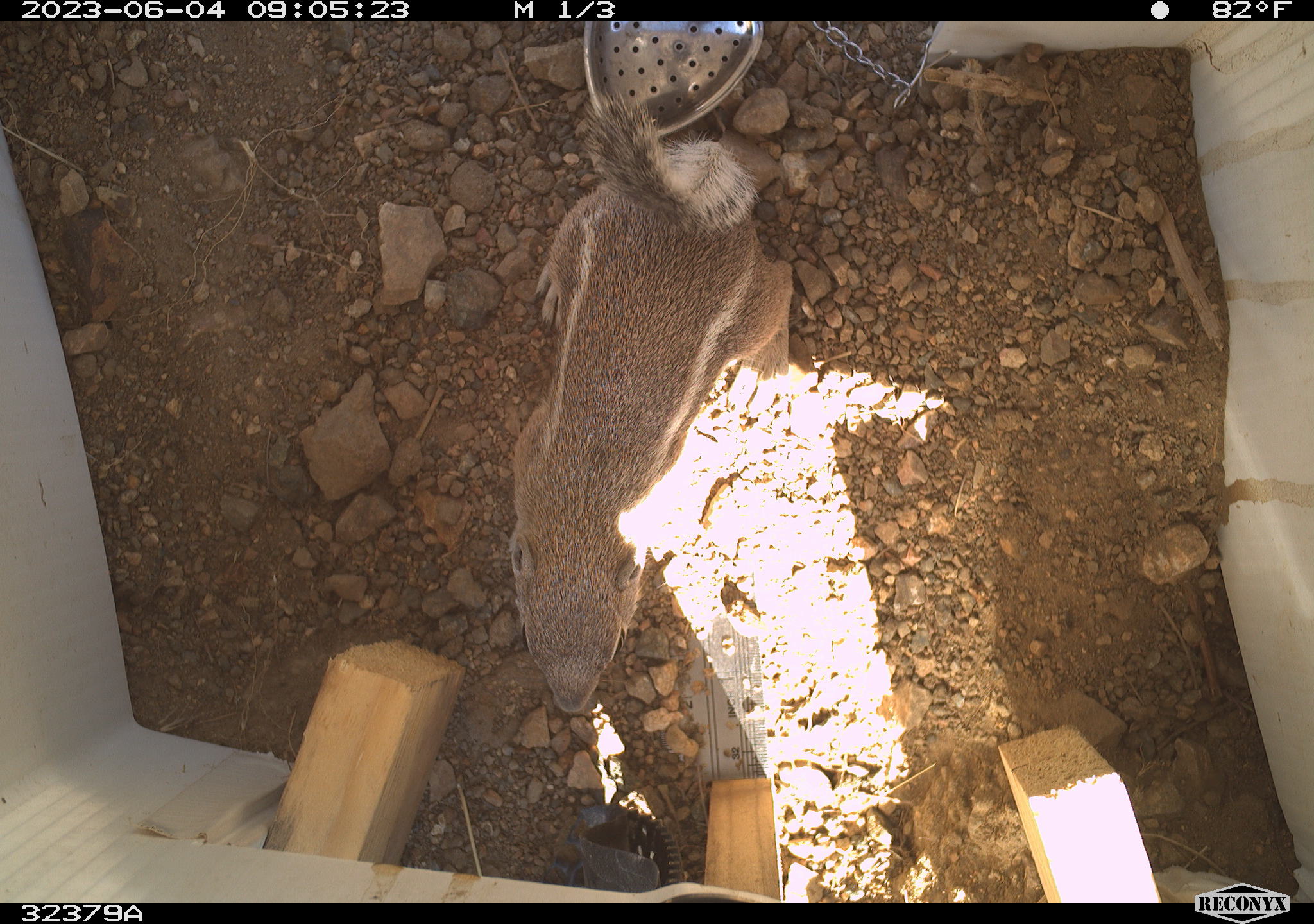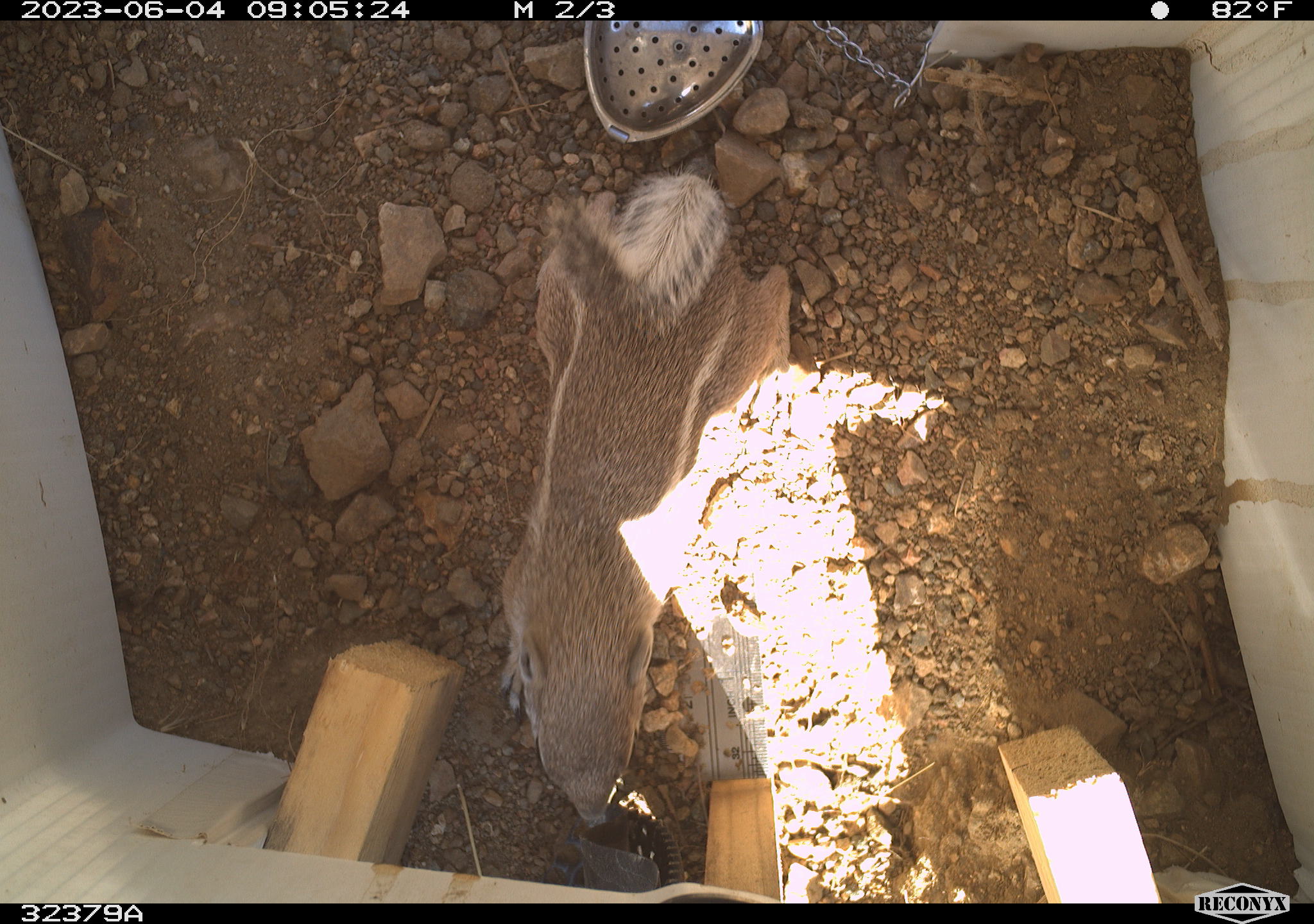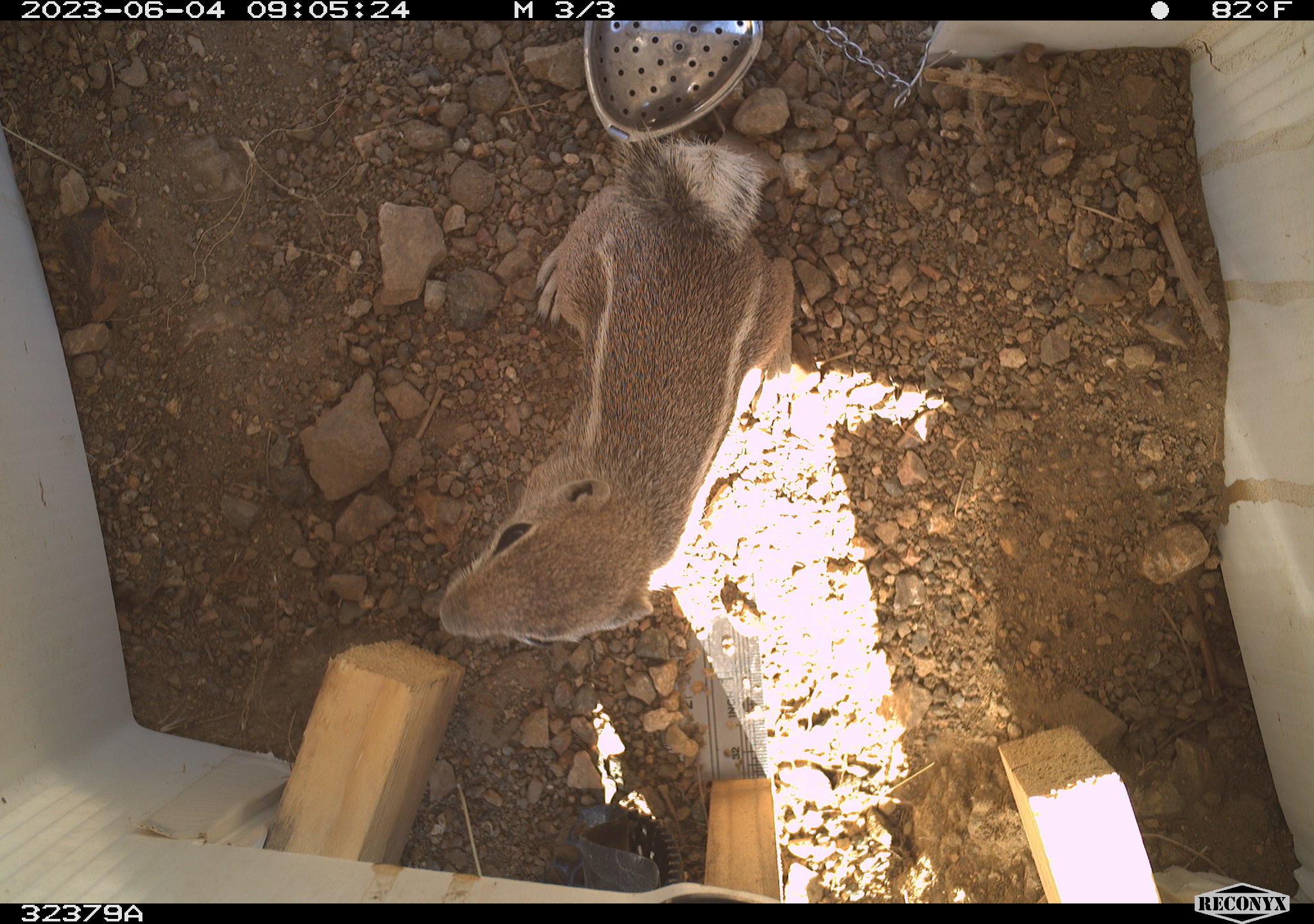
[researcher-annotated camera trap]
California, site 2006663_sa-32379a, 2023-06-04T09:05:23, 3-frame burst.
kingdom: Animalia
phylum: Chordata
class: Mammalia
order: Rodentia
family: Sciuridae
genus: Ammospermophilus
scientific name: Ammospermophilus leucurus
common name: white-tailed antelope squirrel